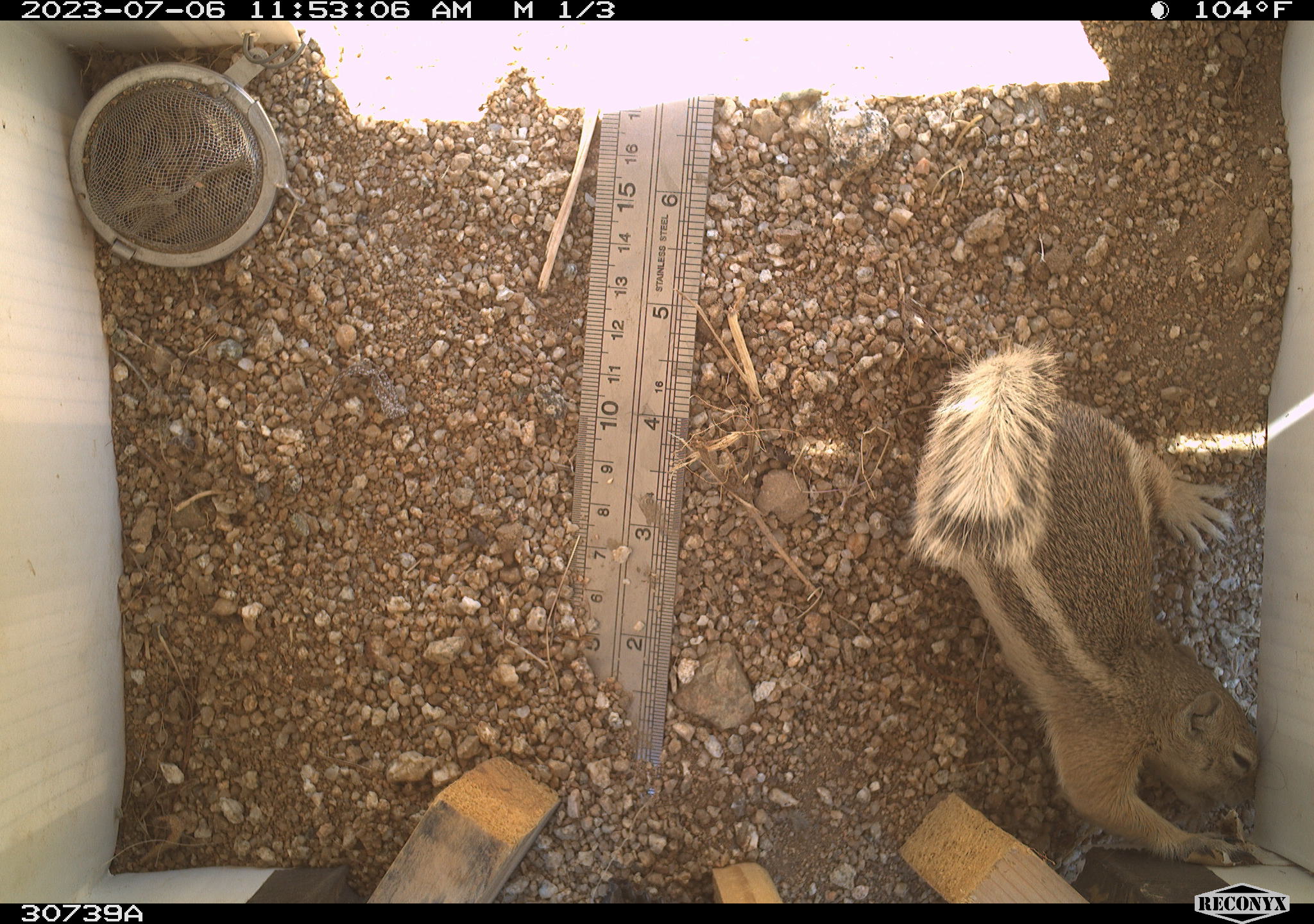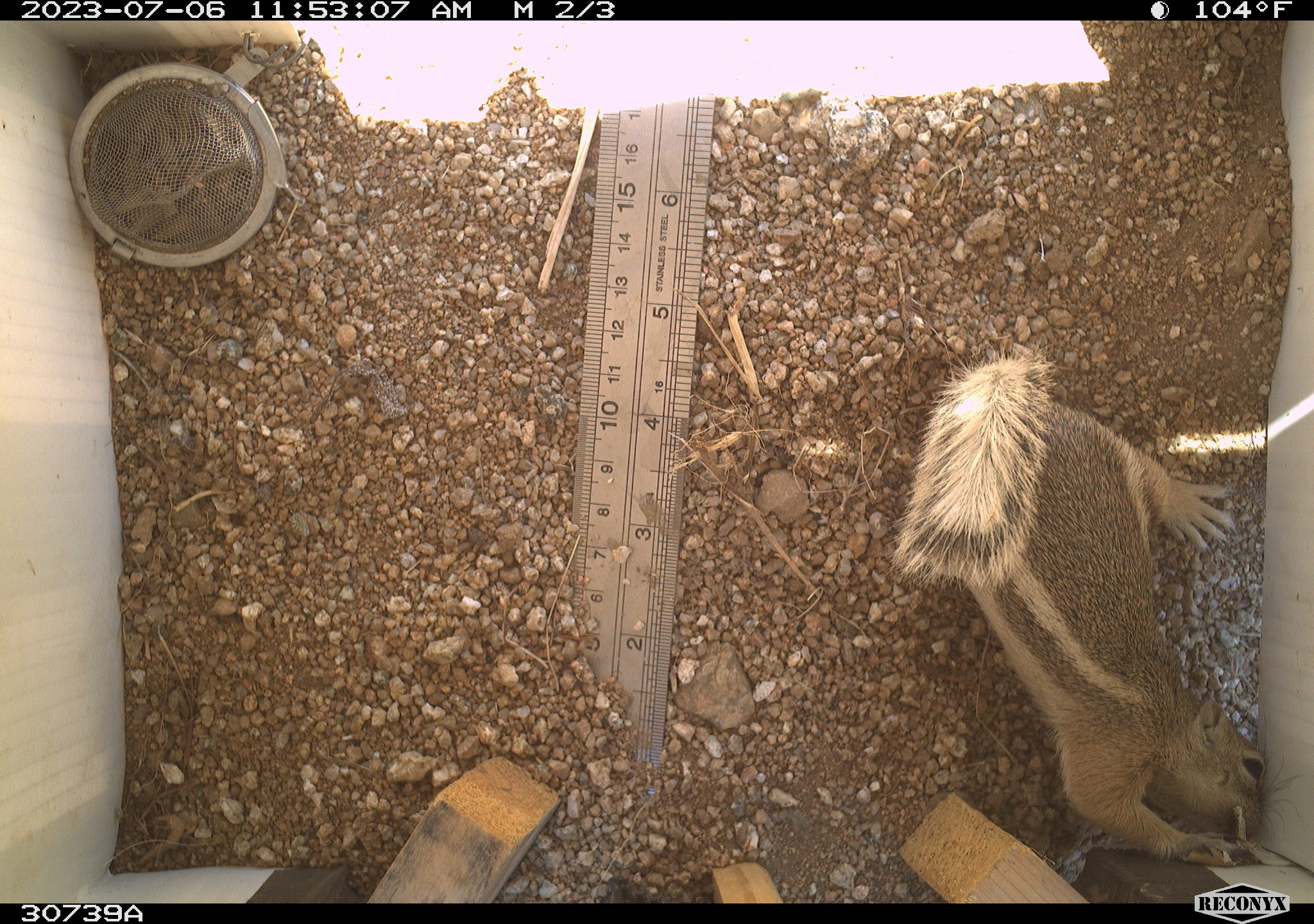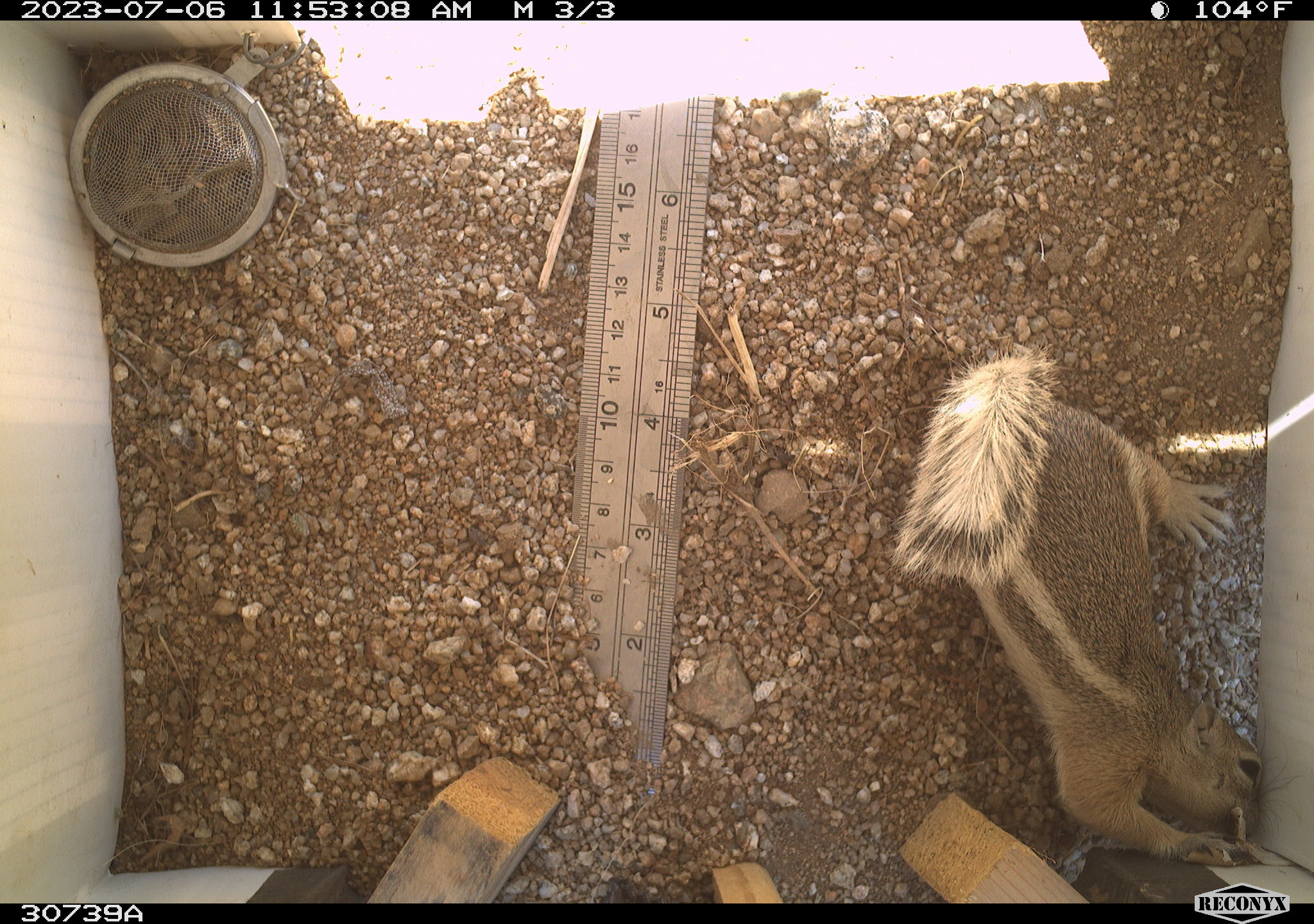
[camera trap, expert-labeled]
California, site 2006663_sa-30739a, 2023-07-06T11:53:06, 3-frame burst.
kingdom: Animalia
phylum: Chordata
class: Mammalia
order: Rodentia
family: Sciuridae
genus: Ammospermophilus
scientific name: Ammospermophilus leucurus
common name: white-tailed antelope squirrel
White-tailed antelope squirrel (Ammospermophilus leucurus).